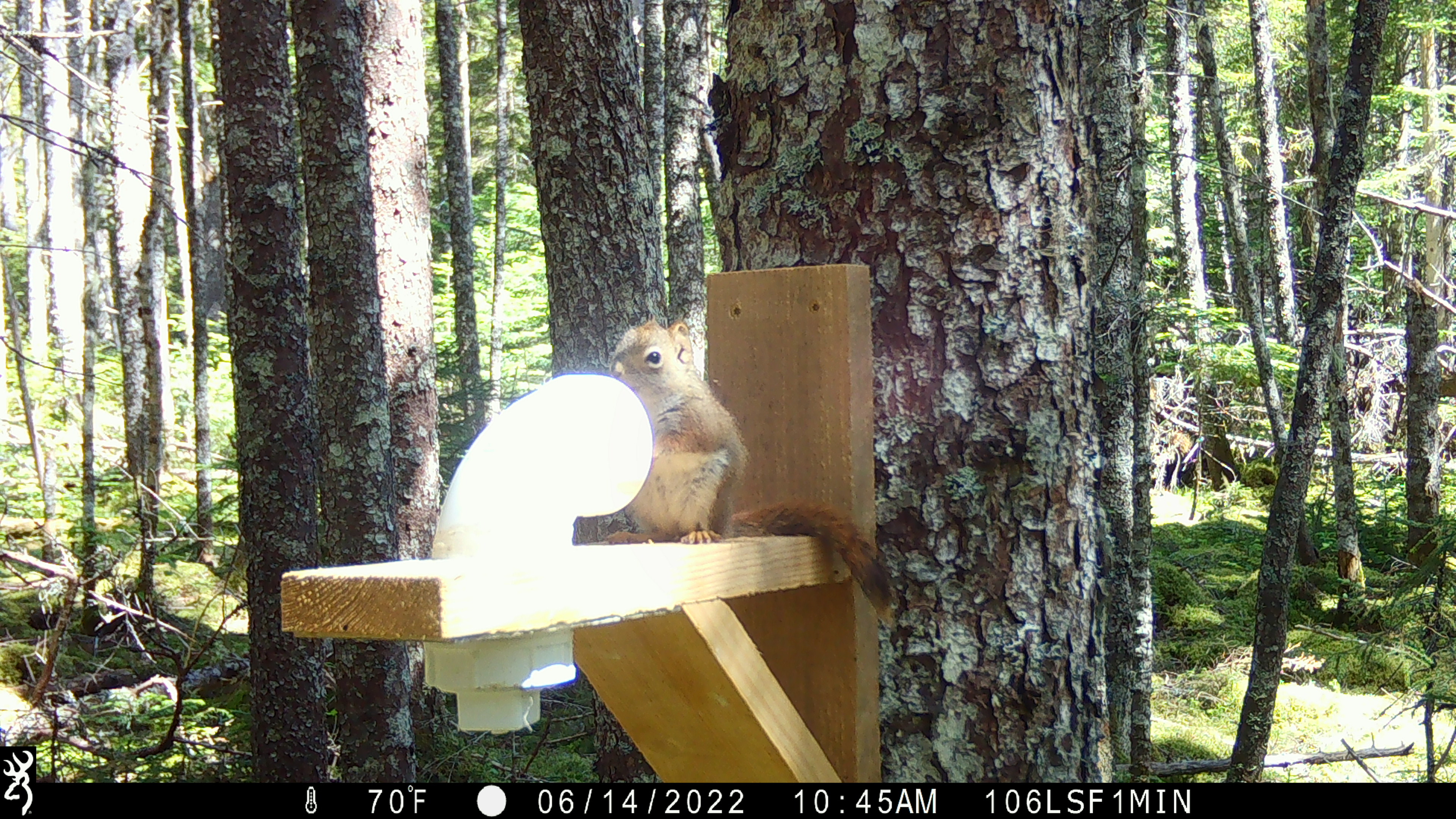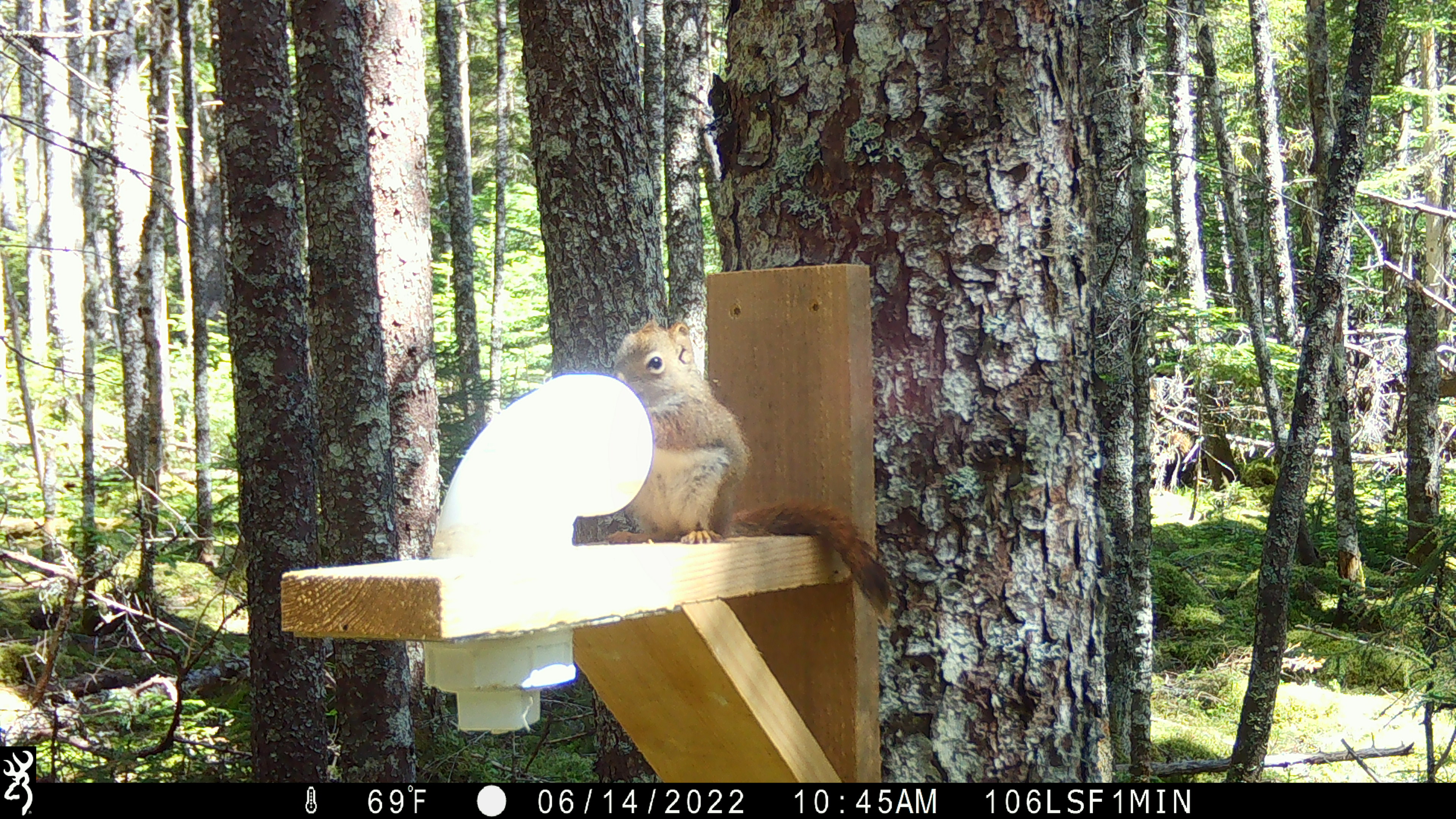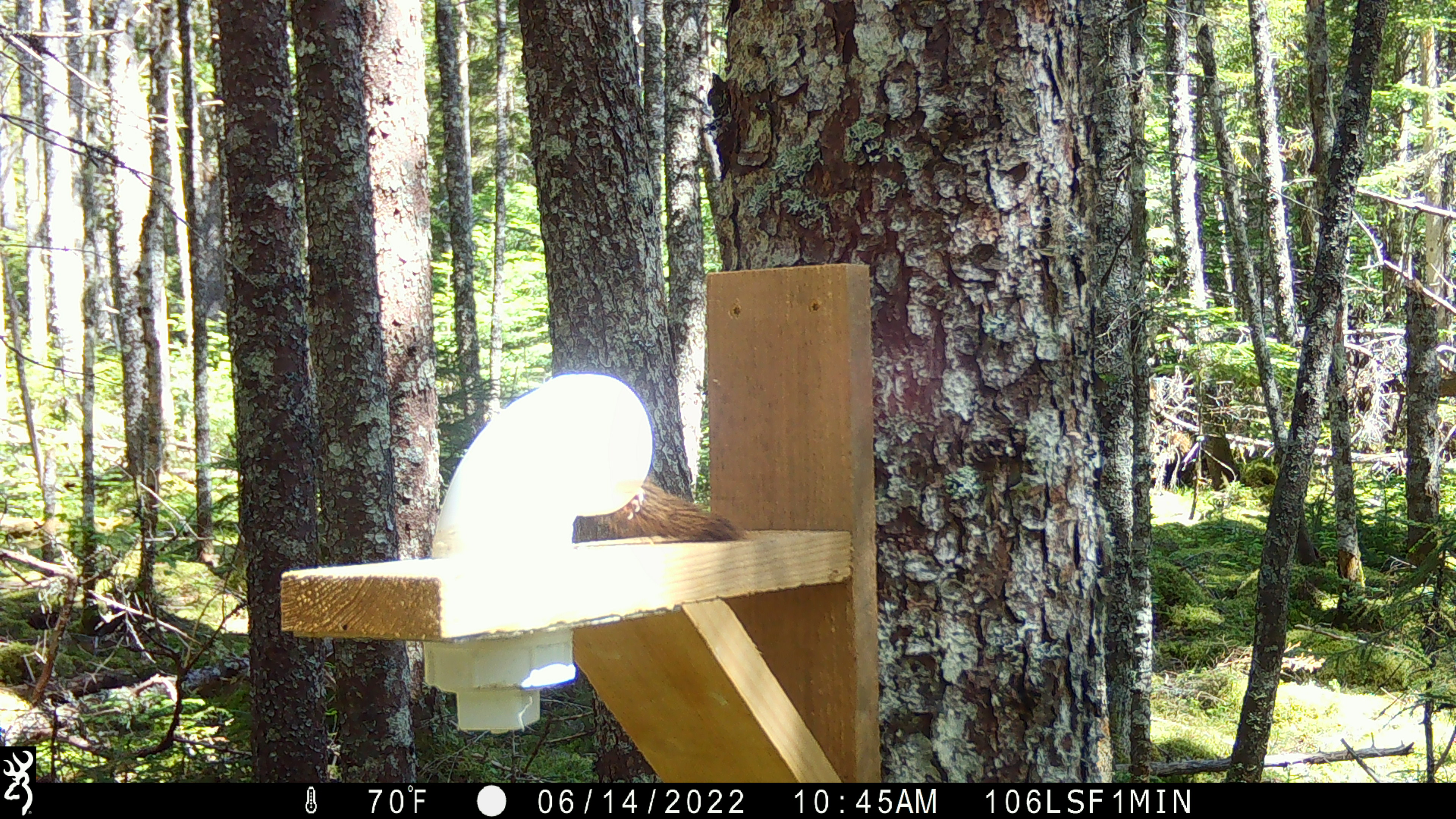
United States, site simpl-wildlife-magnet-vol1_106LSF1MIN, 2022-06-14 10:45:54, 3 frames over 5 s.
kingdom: Animalia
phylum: Chordata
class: Mammalia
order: Rodentia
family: Sciuridae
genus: Tamiasciurus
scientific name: Tamiasciurus hudsonicus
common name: red squirrel